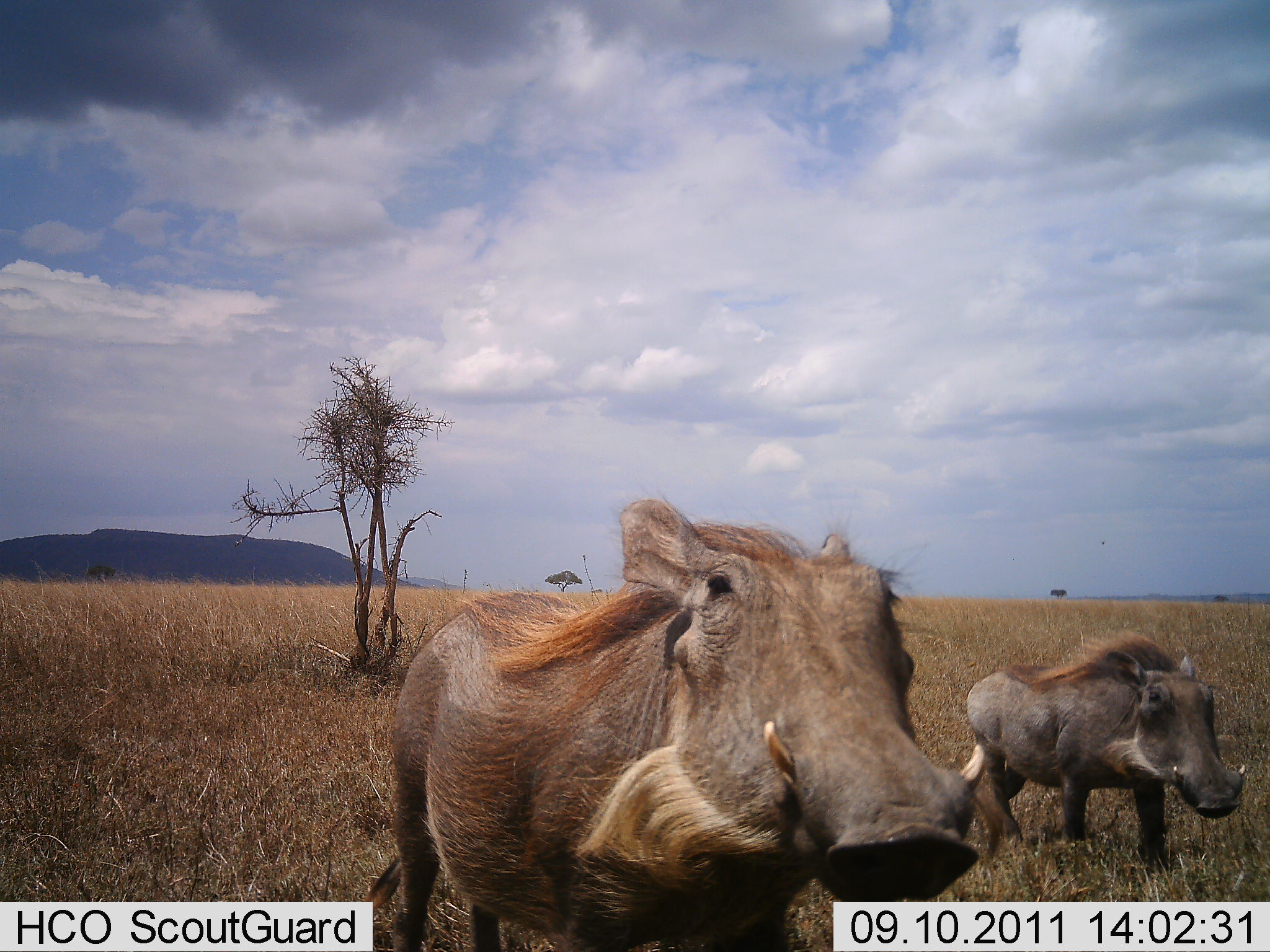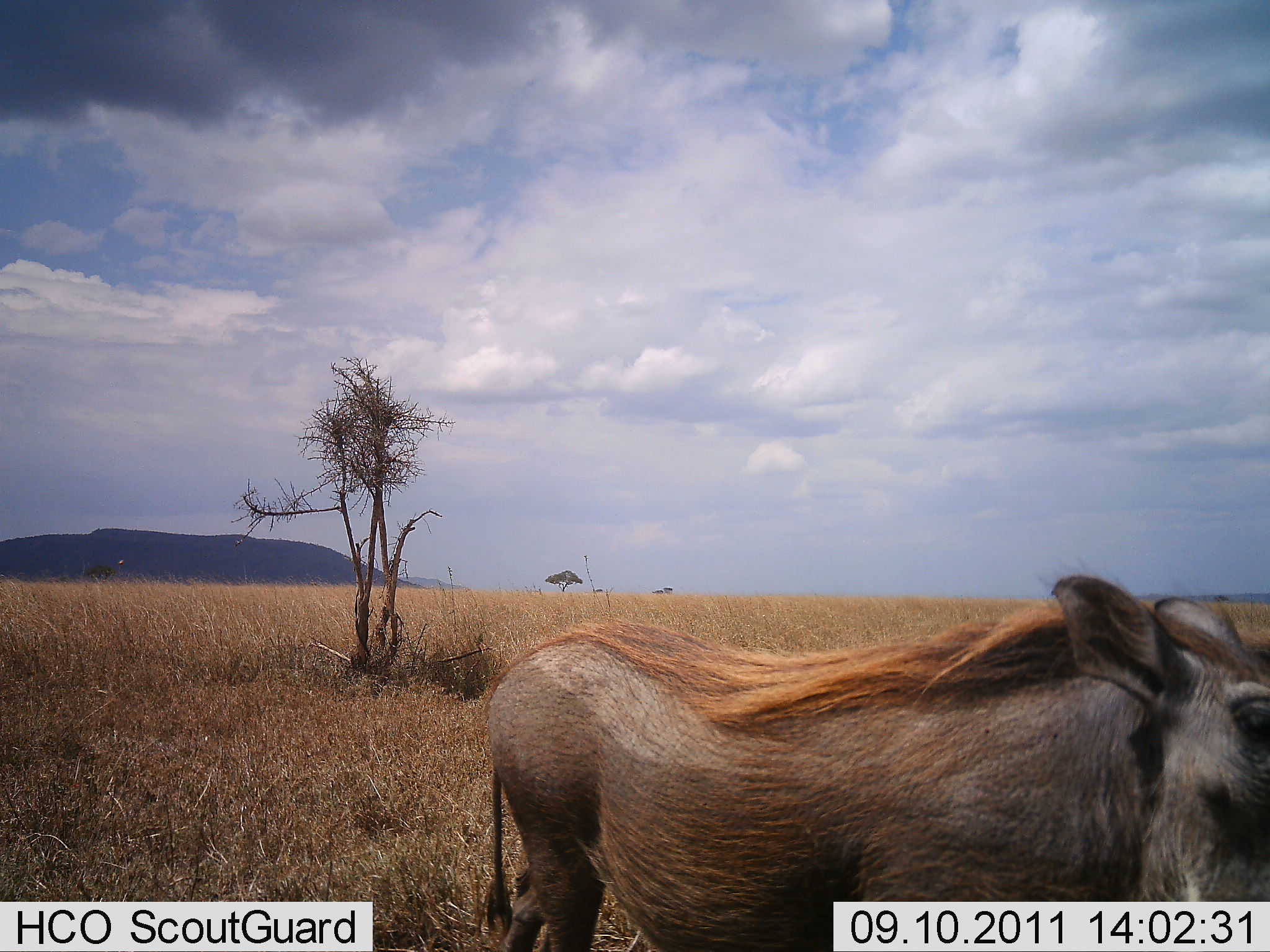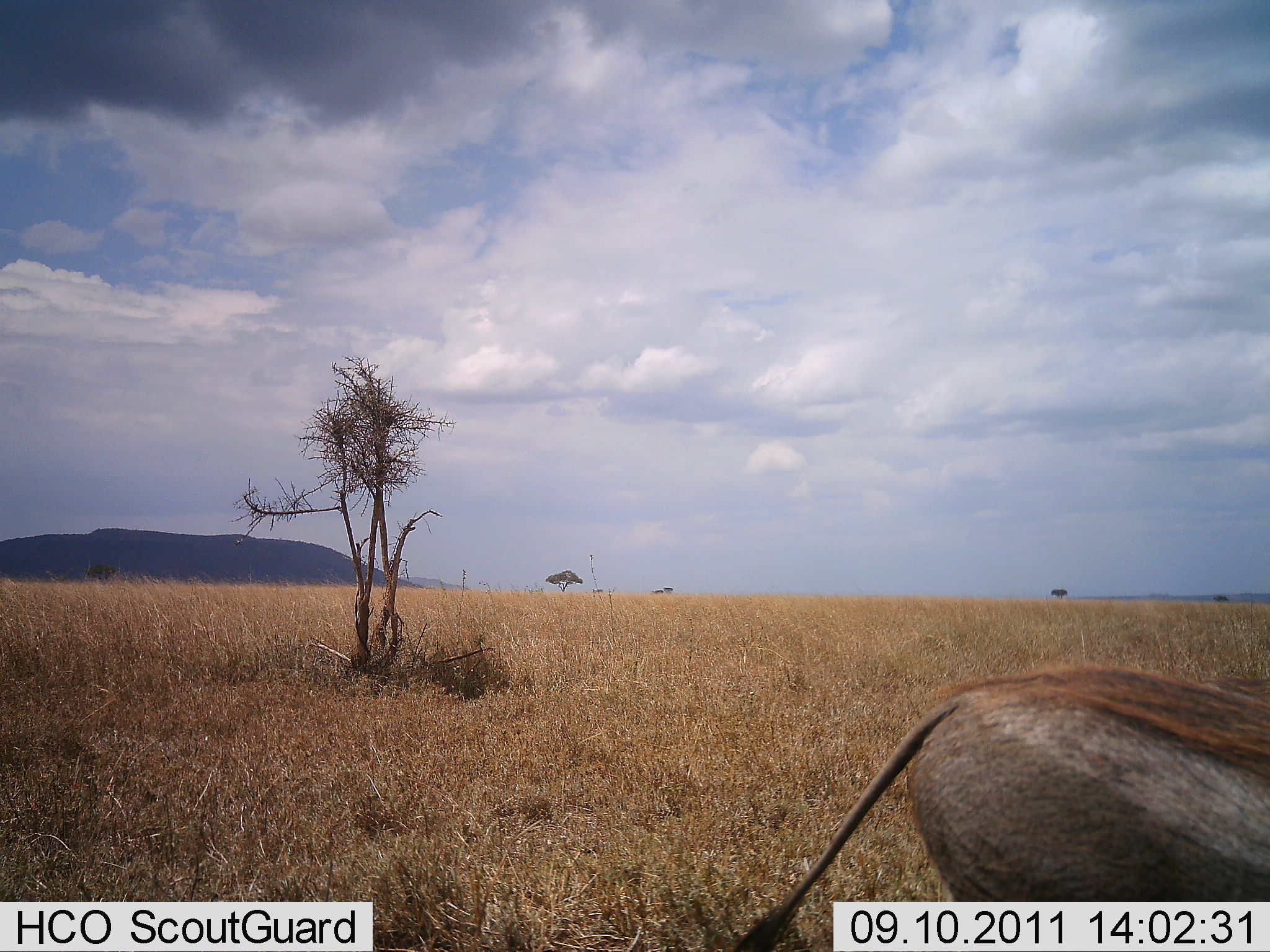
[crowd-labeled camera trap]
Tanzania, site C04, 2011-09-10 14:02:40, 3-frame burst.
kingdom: Animalia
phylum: Chordata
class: Mammalia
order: Artiodactyla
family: Suidae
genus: Phacochoerus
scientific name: Phacochoerus africanus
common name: warthog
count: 2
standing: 7%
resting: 0%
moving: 93%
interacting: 0%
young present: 0%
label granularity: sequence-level